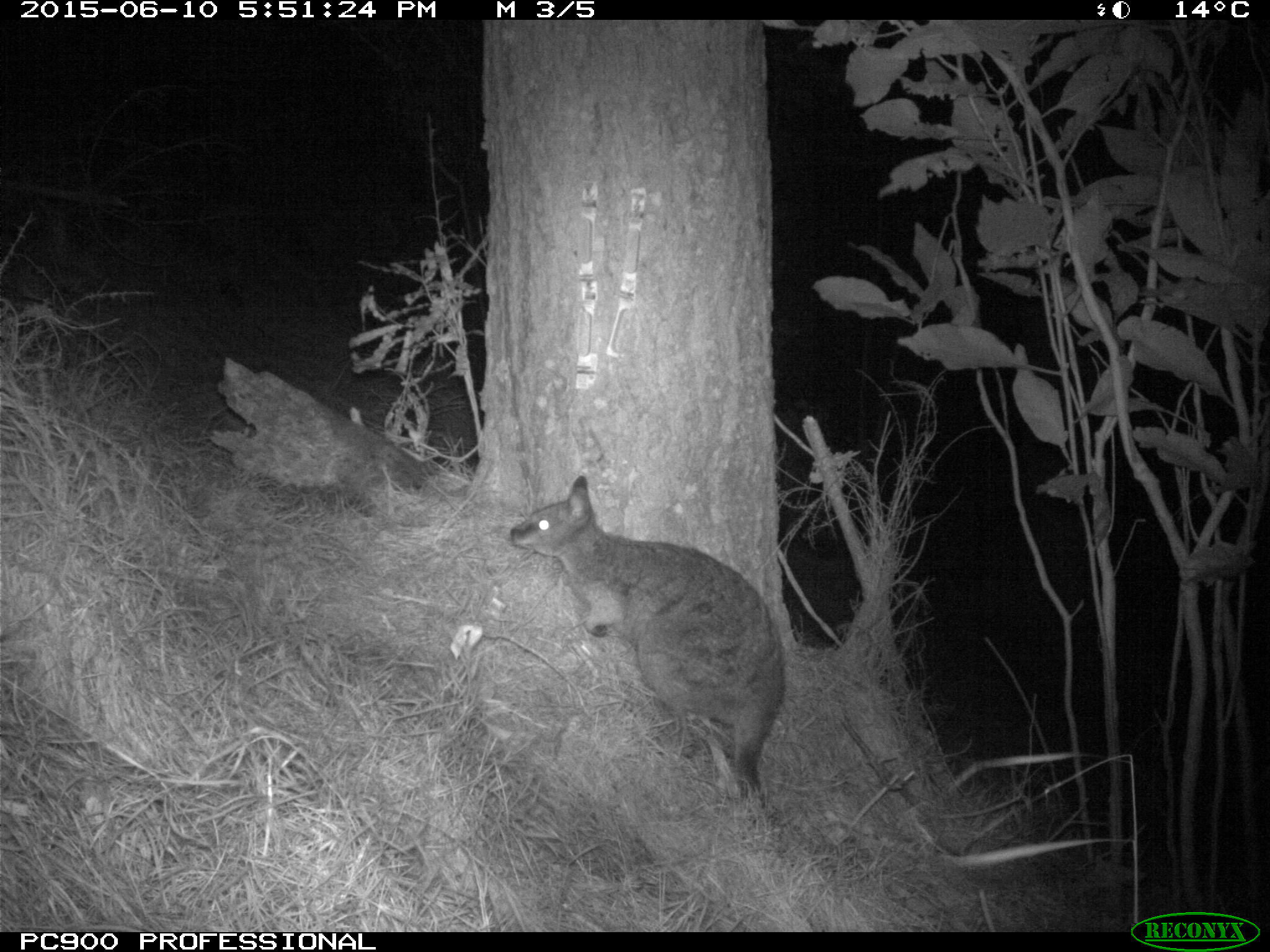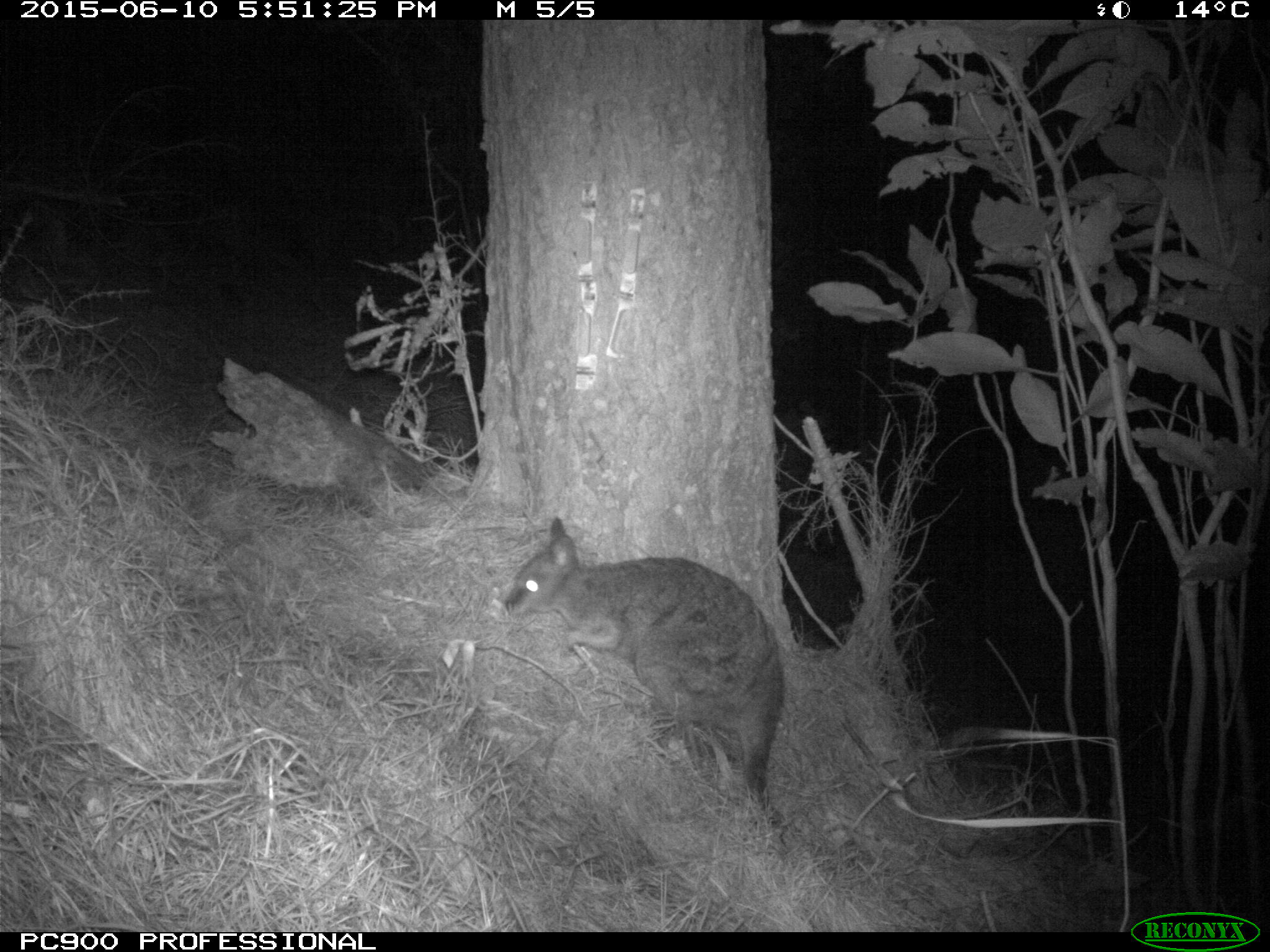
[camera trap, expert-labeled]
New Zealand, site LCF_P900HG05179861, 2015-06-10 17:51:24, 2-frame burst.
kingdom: Animalia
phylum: Chordata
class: Mammalia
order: Diprotodontia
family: Macropodidae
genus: Notamacropus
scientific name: Notamacropus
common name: wallaby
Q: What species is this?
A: Wallaby (Notamacropus).